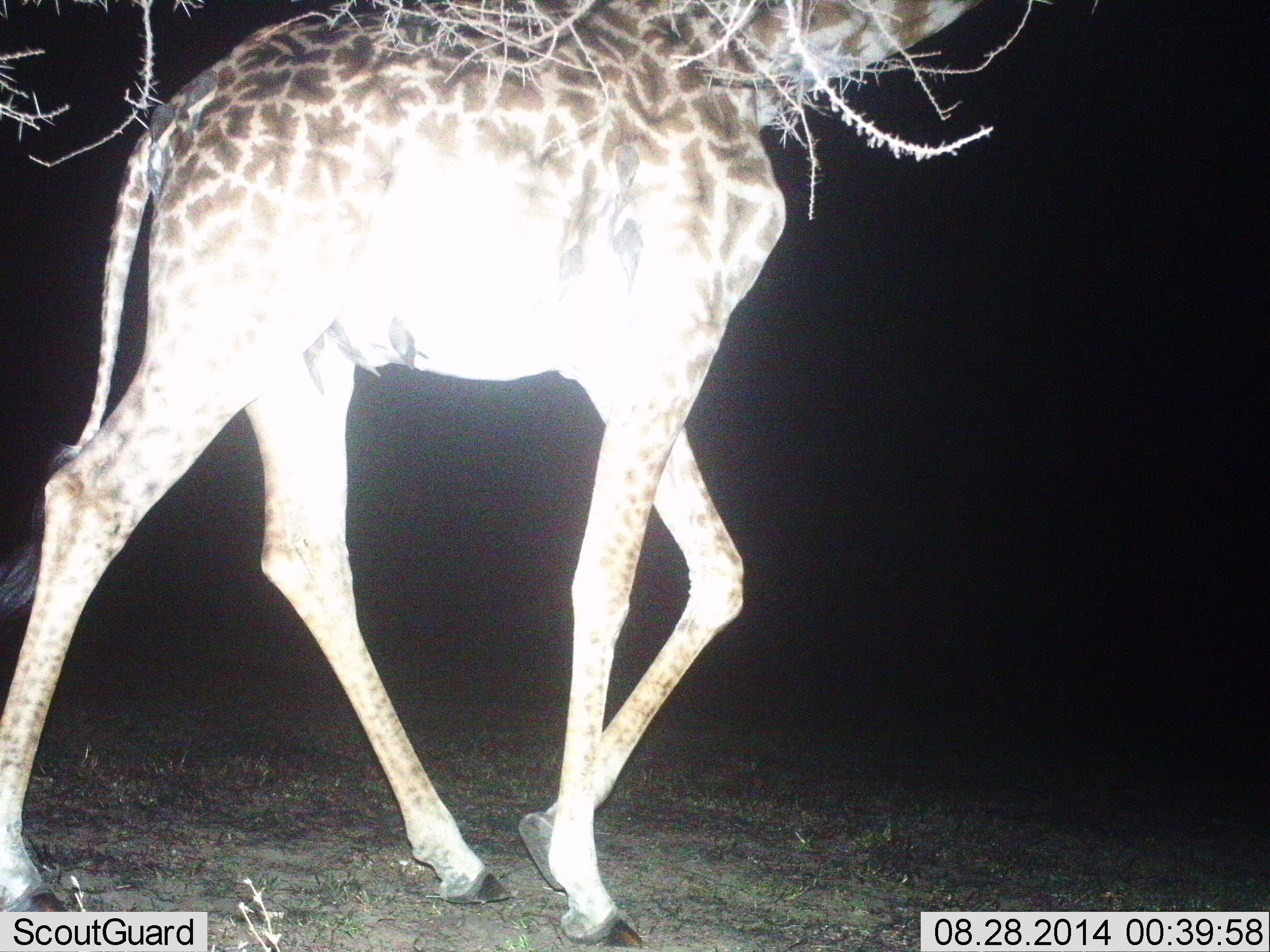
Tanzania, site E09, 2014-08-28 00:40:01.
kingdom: Animalia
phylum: Chordata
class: Mammalia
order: Artiodactyla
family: Giraffidae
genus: Giraffa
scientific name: Giraffa camelopardalis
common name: giraffe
Giraffe (Giraffa camelopardalis), count 1. Behavior (volunteer vote fractions): standing 20%, resting 0%, moving 80%, interacting 0%. Young present (vote fraction): 0%. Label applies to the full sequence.